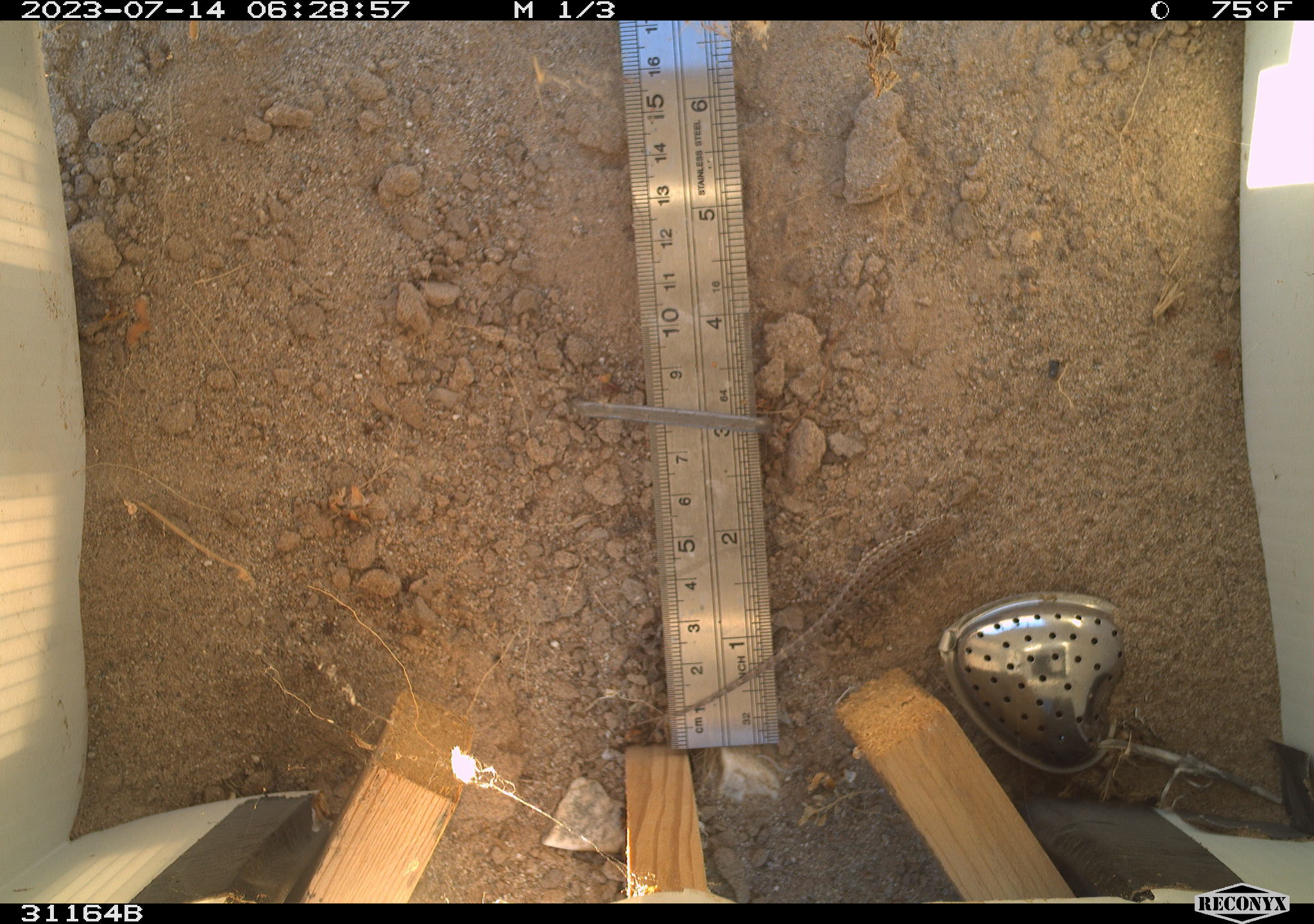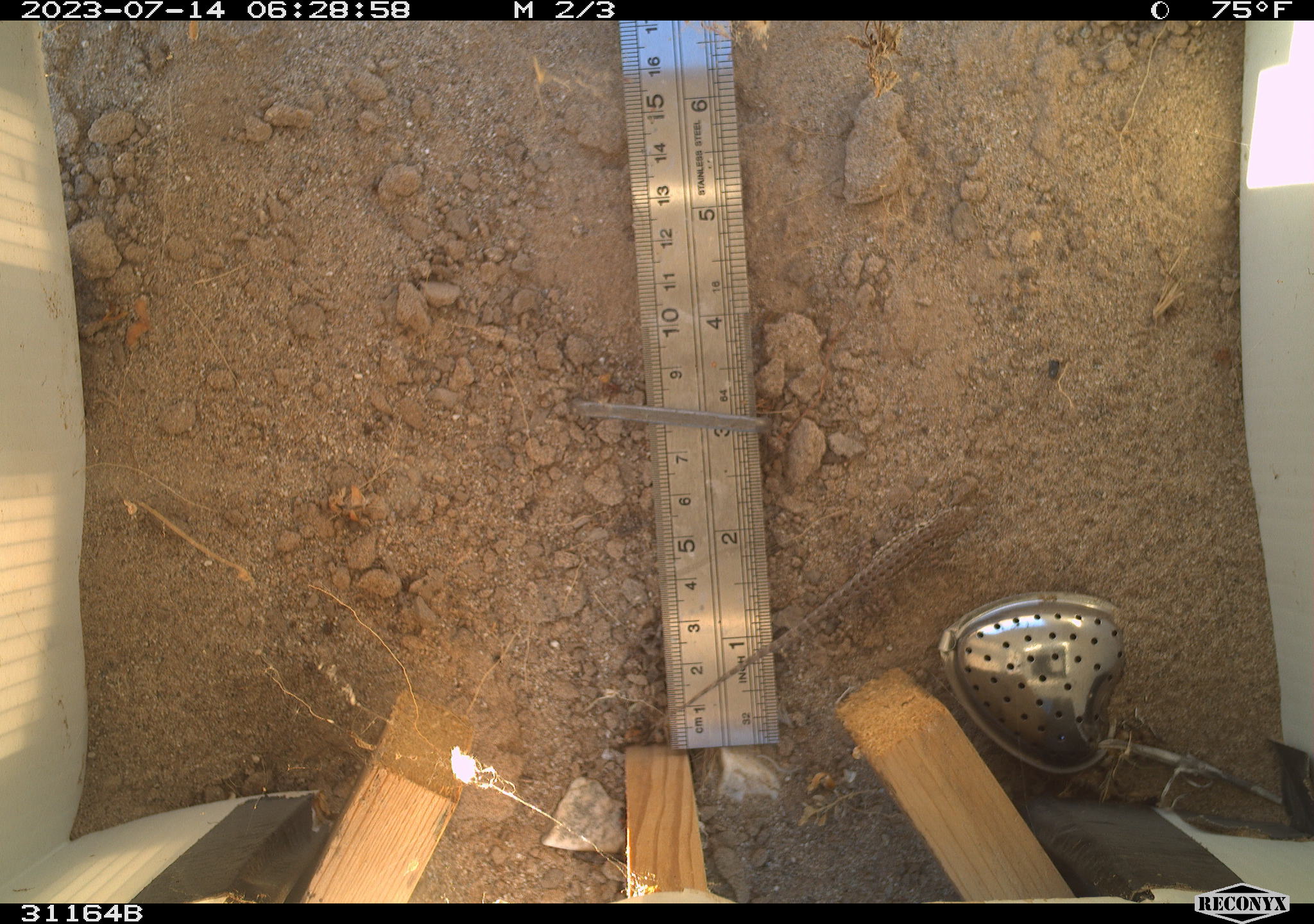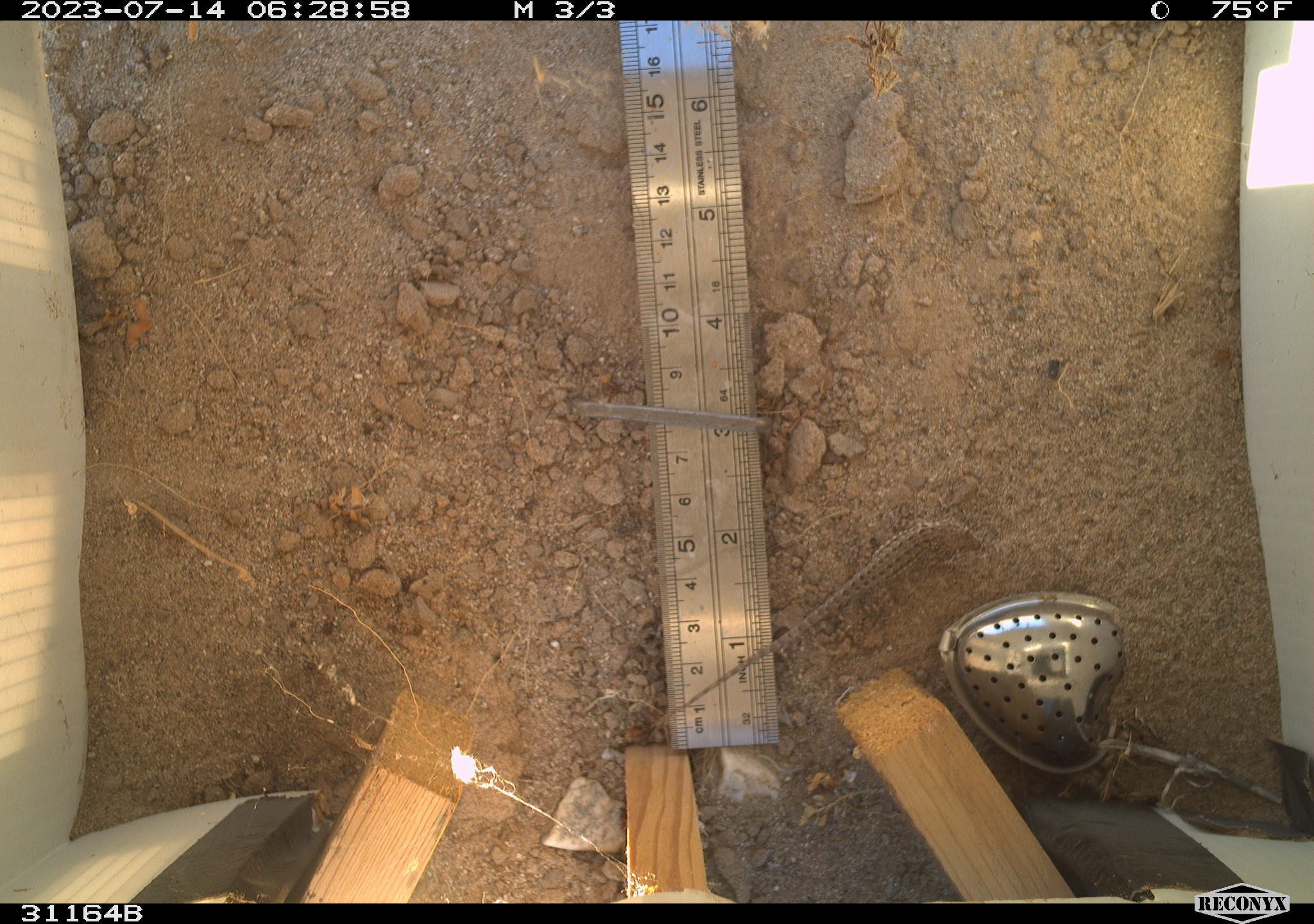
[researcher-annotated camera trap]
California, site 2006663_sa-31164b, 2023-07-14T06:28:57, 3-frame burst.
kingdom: Animalia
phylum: Chordata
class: Reptilia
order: Squamata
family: Phrynosomatidae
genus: Sceloporus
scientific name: Sceloporus graciosus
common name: common sagebrush lizard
Common sagebrush lizard (Sceloporus graciosus).